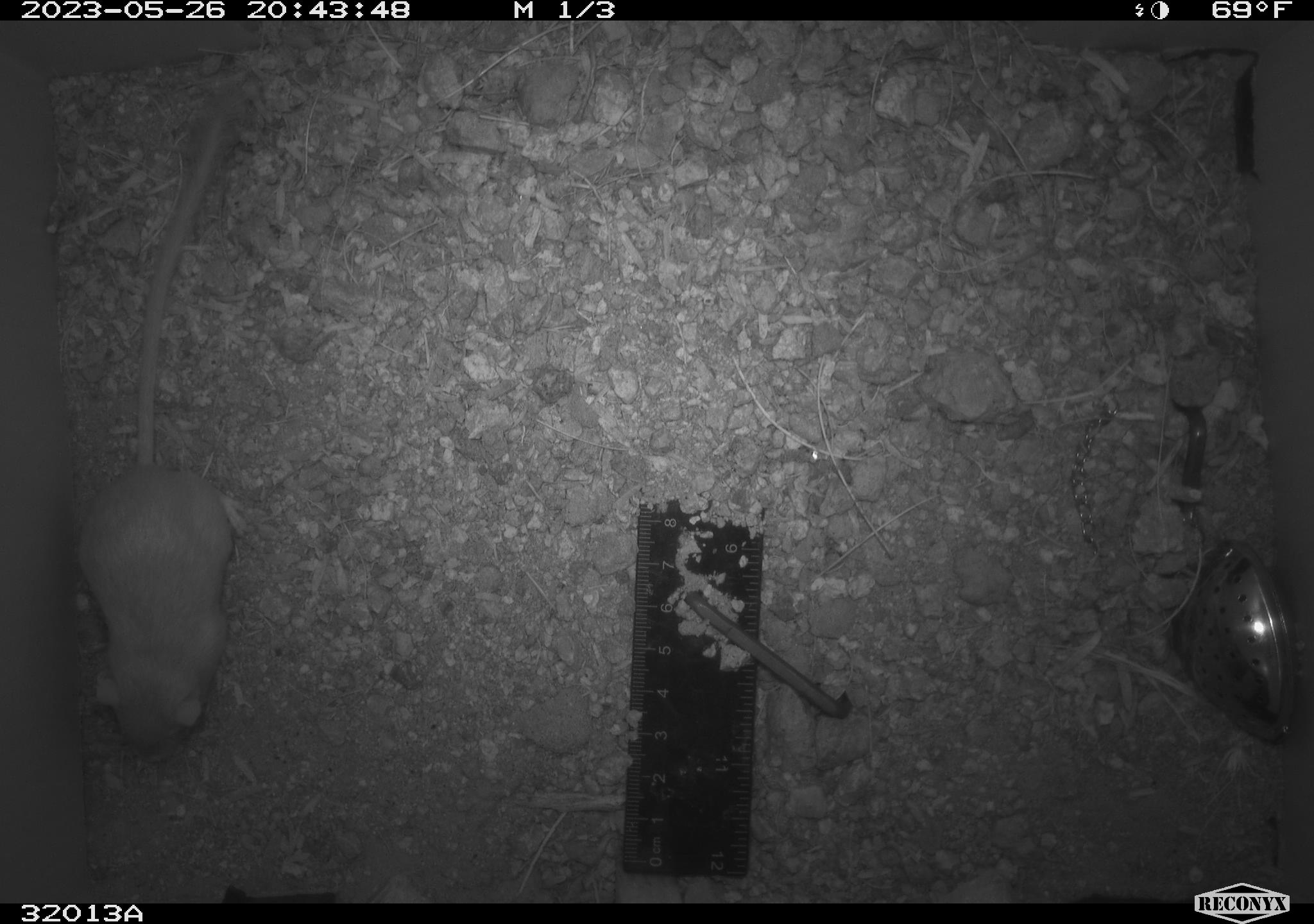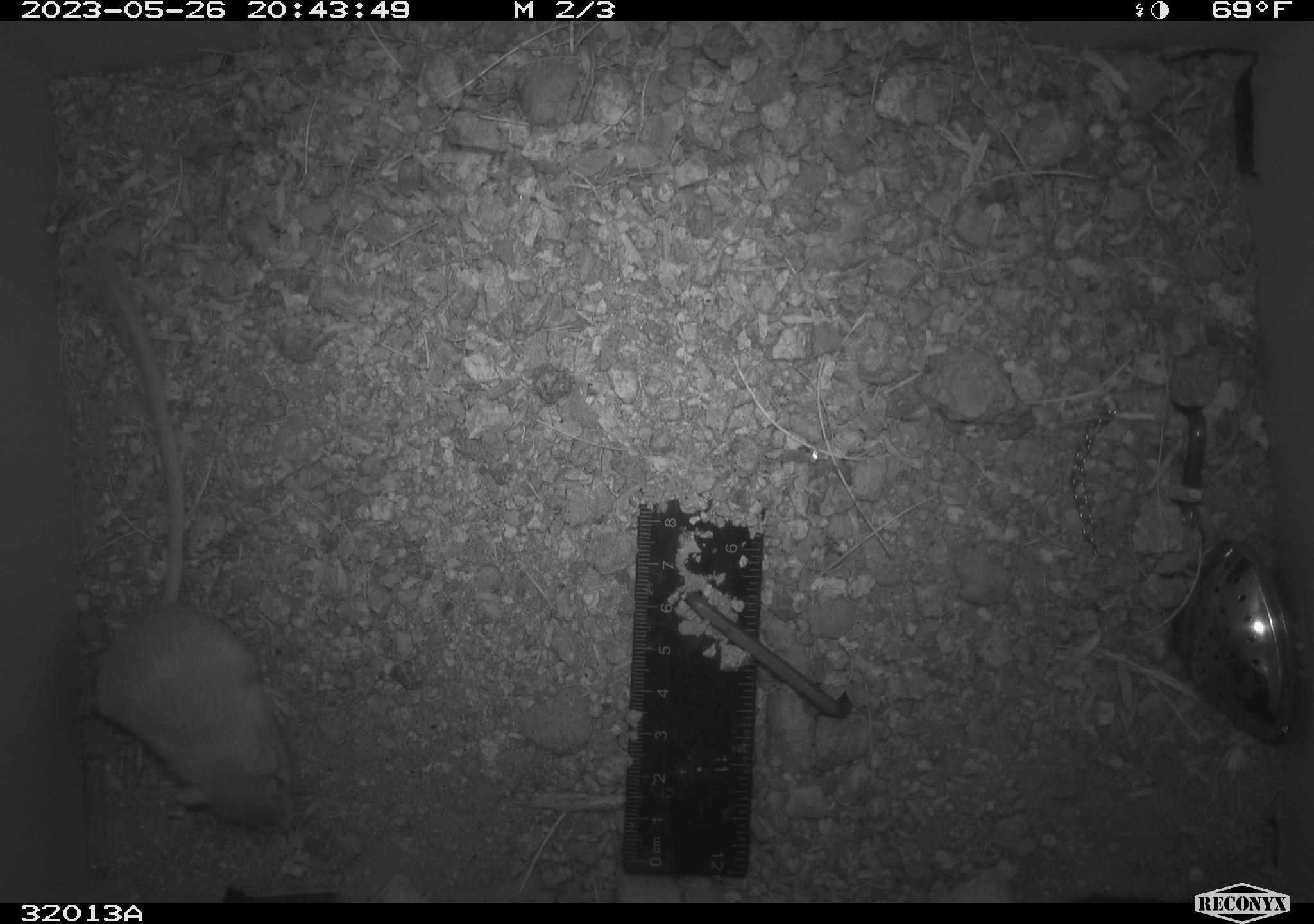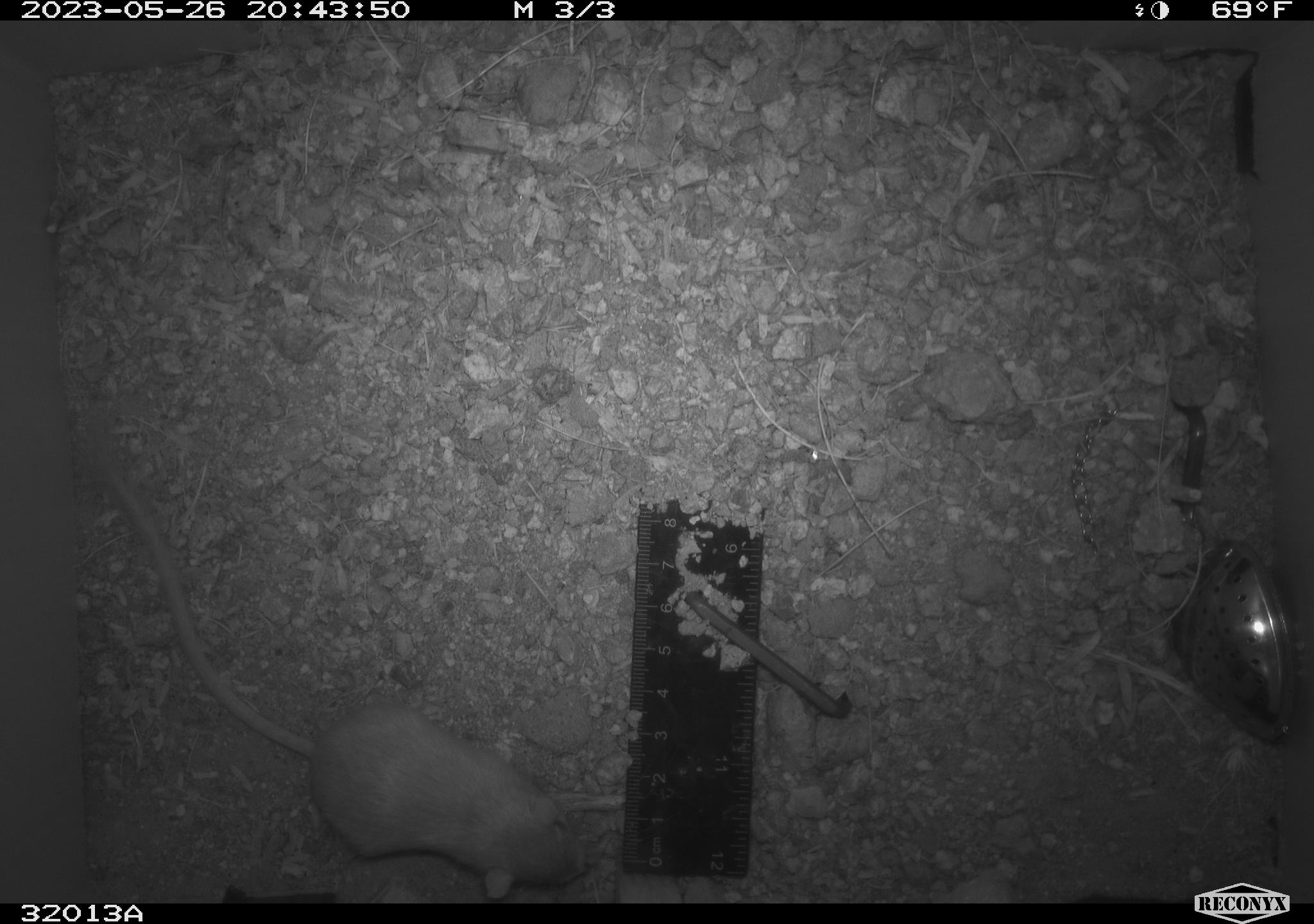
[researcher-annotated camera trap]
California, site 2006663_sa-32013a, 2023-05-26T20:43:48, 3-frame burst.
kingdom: Animalia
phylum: Chordata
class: Mammalia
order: Rodentia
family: Heteromyidae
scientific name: Heteromyidae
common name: kangaroo rats and pocket mice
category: heteromyidae family